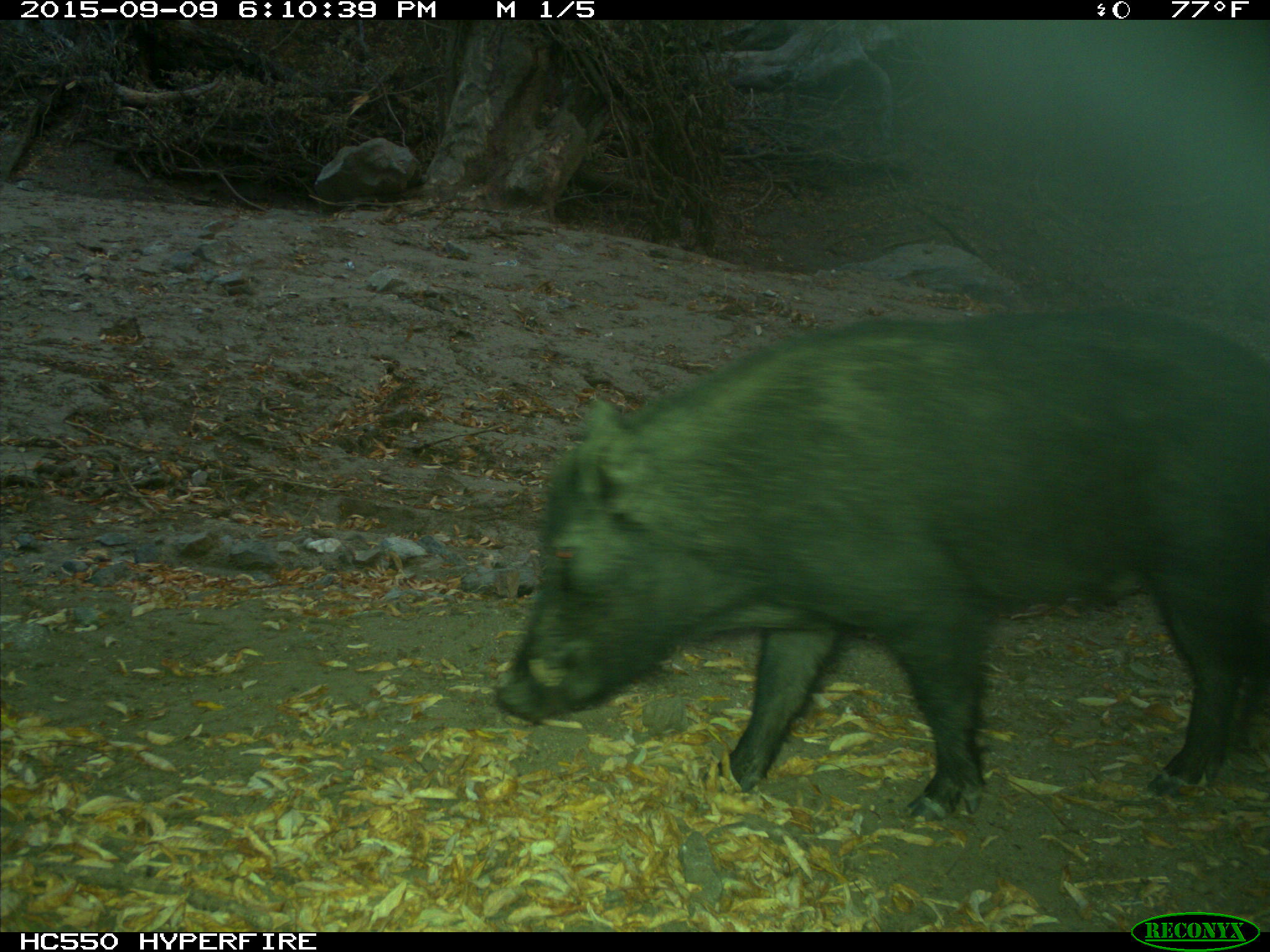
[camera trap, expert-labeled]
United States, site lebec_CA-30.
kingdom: Animalia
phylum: Chordata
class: Mammalia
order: Artiodactyla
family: Suidae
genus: Sus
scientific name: Sus scrofa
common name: wild boar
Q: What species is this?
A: Sus scrofa (wild boar).